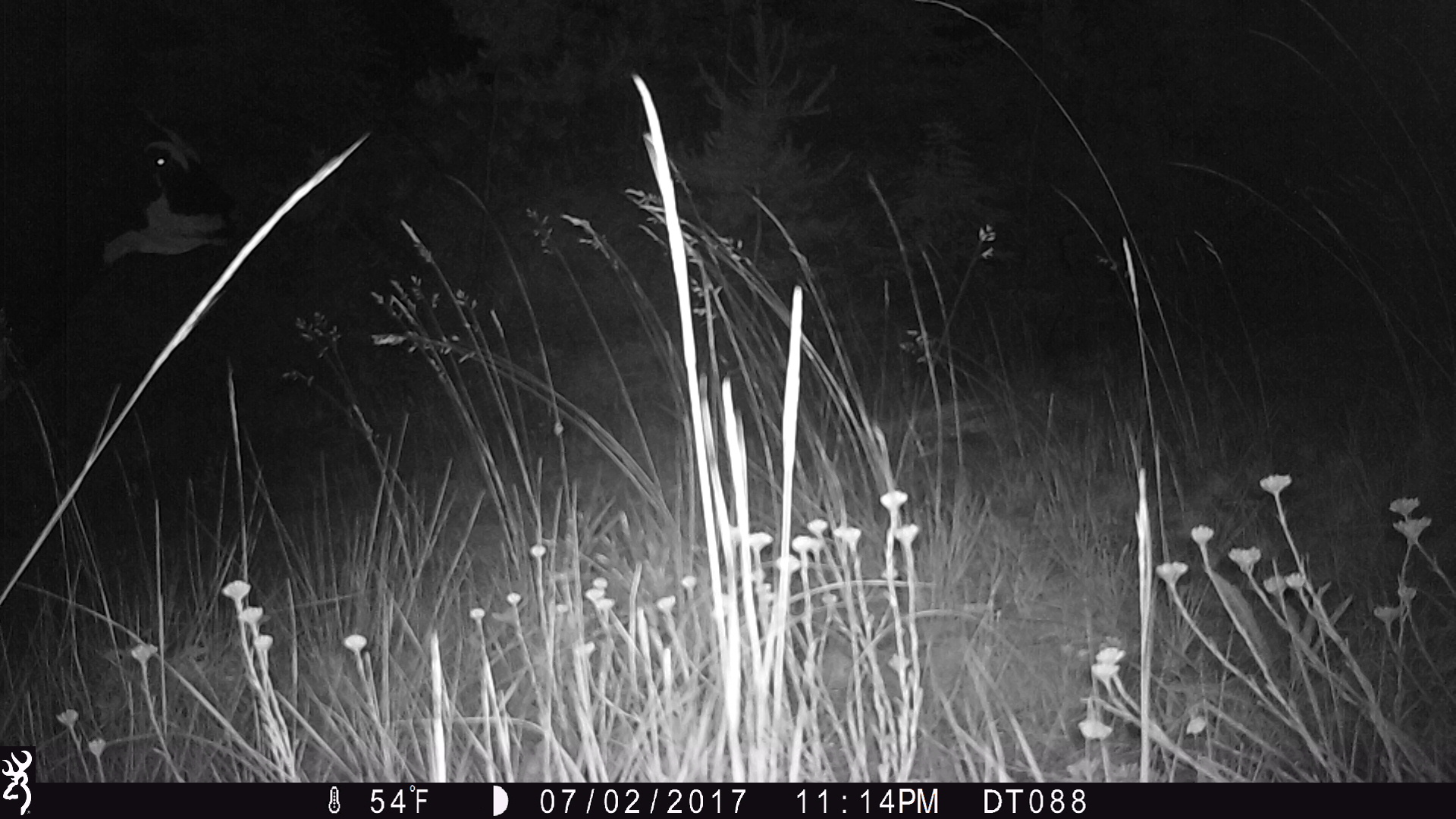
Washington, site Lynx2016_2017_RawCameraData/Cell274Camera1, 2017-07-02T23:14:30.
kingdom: Animalia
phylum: Chordata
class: Mammalia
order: Artiodactyla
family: Bovidae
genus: Bos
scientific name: Bos taurus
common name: domestic cattle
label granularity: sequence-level